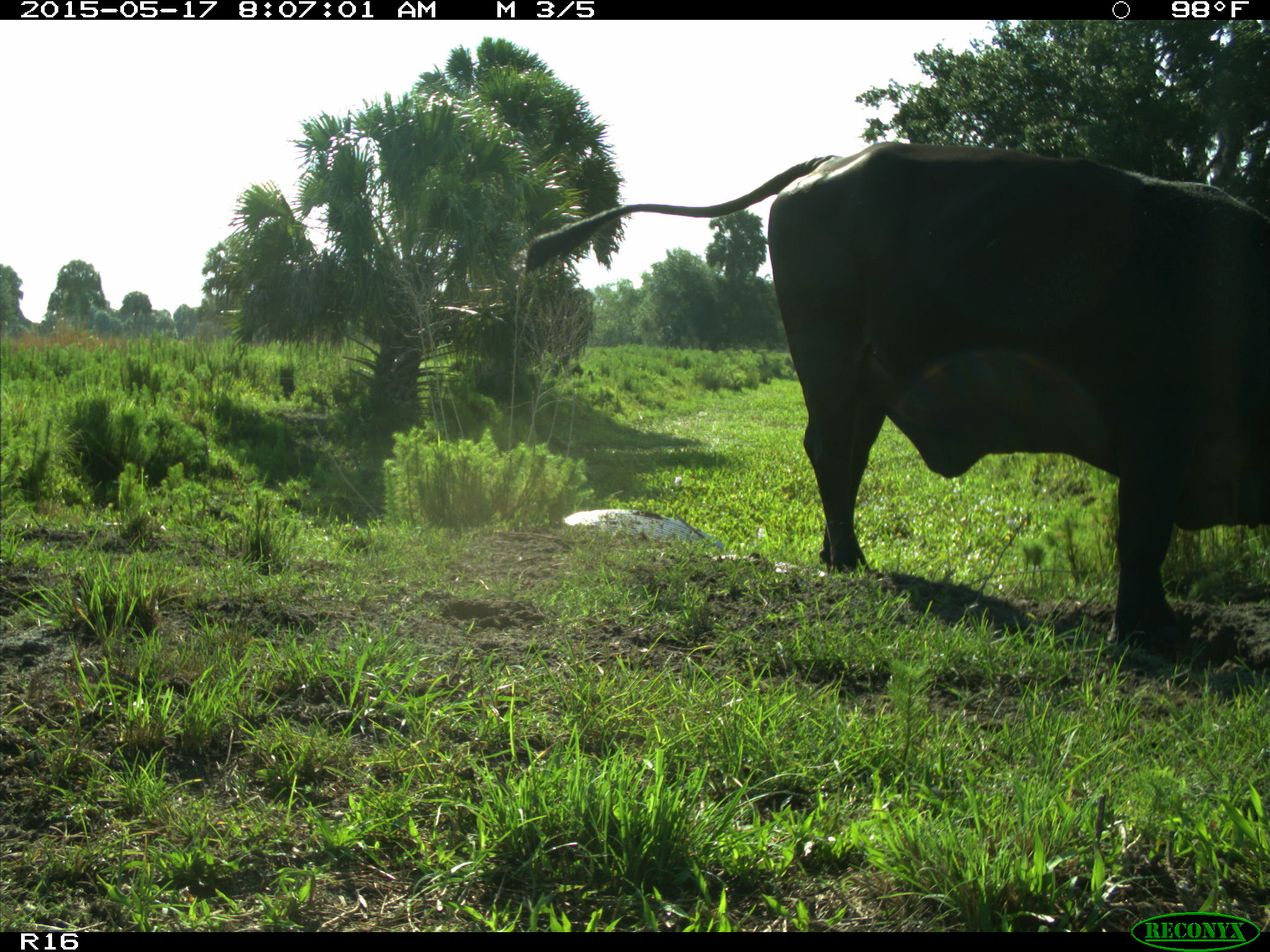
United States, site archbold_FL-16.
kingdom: Animalia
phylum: Chordata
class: Mammalia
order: Artiodactyla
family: Bovidae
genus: Bos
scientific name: Bos taurus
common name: domestic cow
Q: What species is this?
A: Bos taurus (domestic cow).